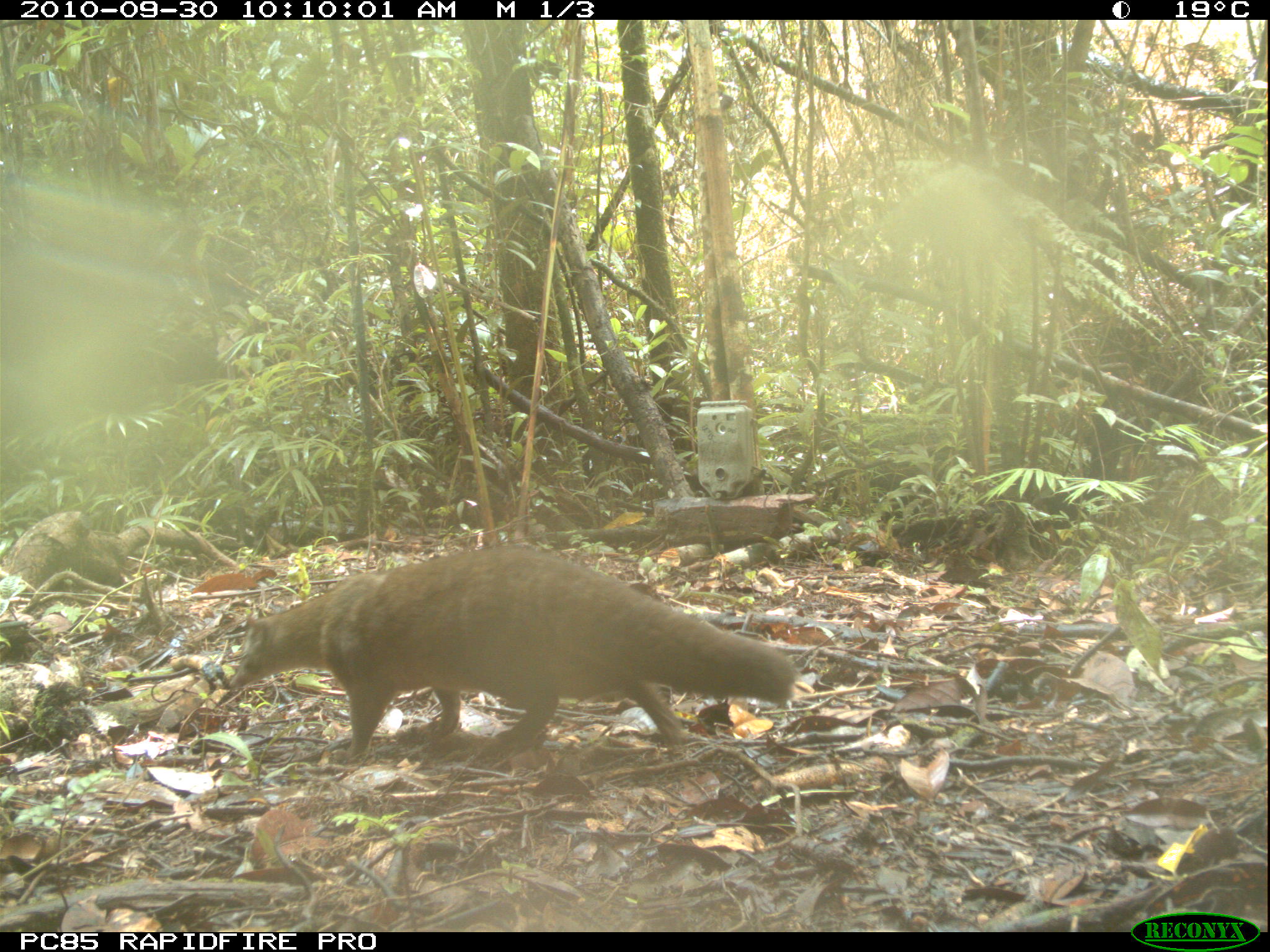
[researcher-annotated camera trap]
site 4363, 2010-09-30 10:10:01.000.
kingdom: Animalia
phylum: Chordata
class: Mammalia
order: Carnivora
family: Eupleridae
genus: Eupleres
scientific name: Eupleres goudotii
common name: falanouc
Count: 1.